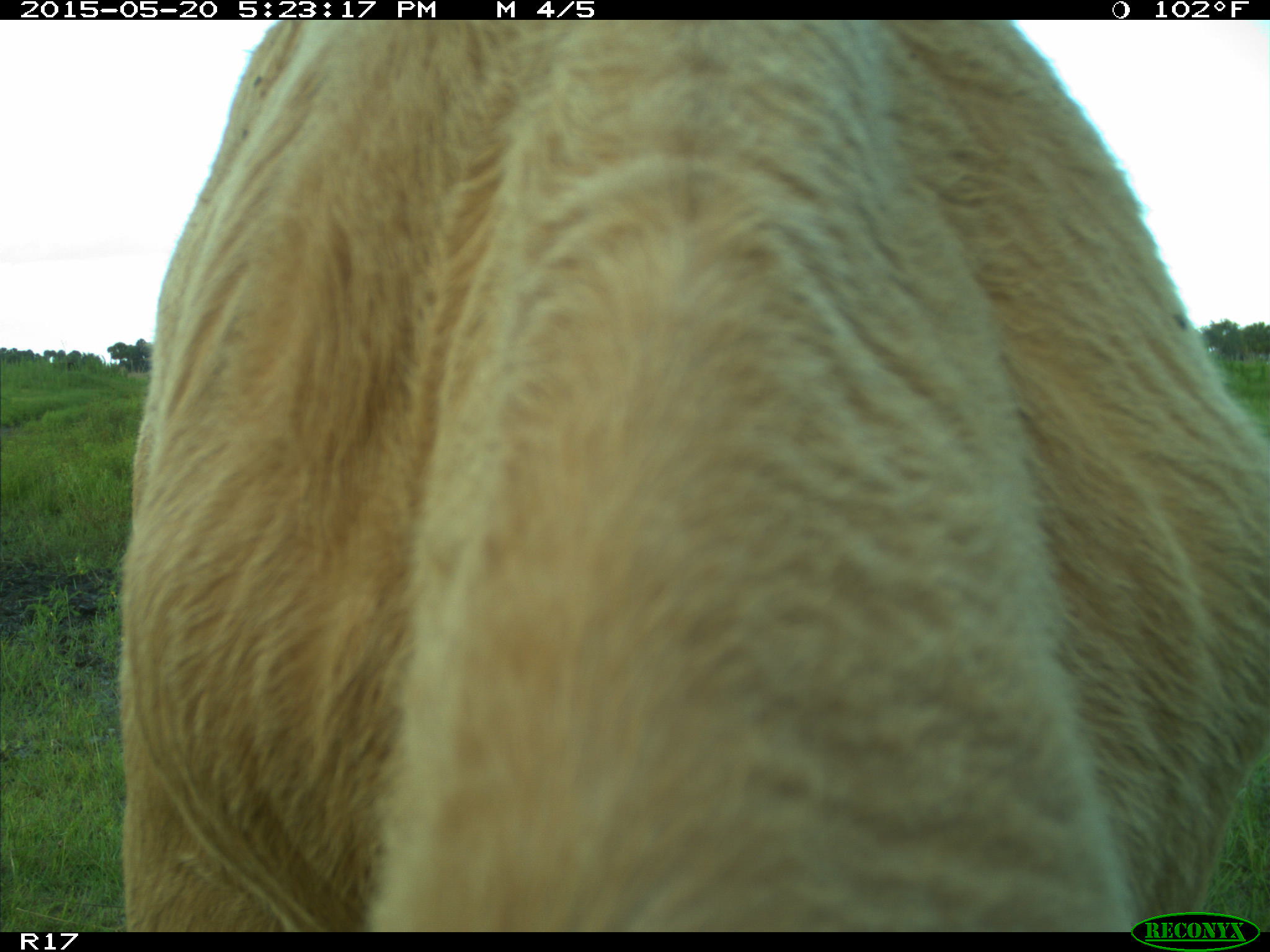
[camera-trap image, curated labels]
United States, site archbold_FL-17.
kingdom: Animalia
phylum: Chordata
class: Mammalia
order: Artiodactyla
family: Bovidae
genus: Bos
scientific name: Bos taurus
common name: domestic cow